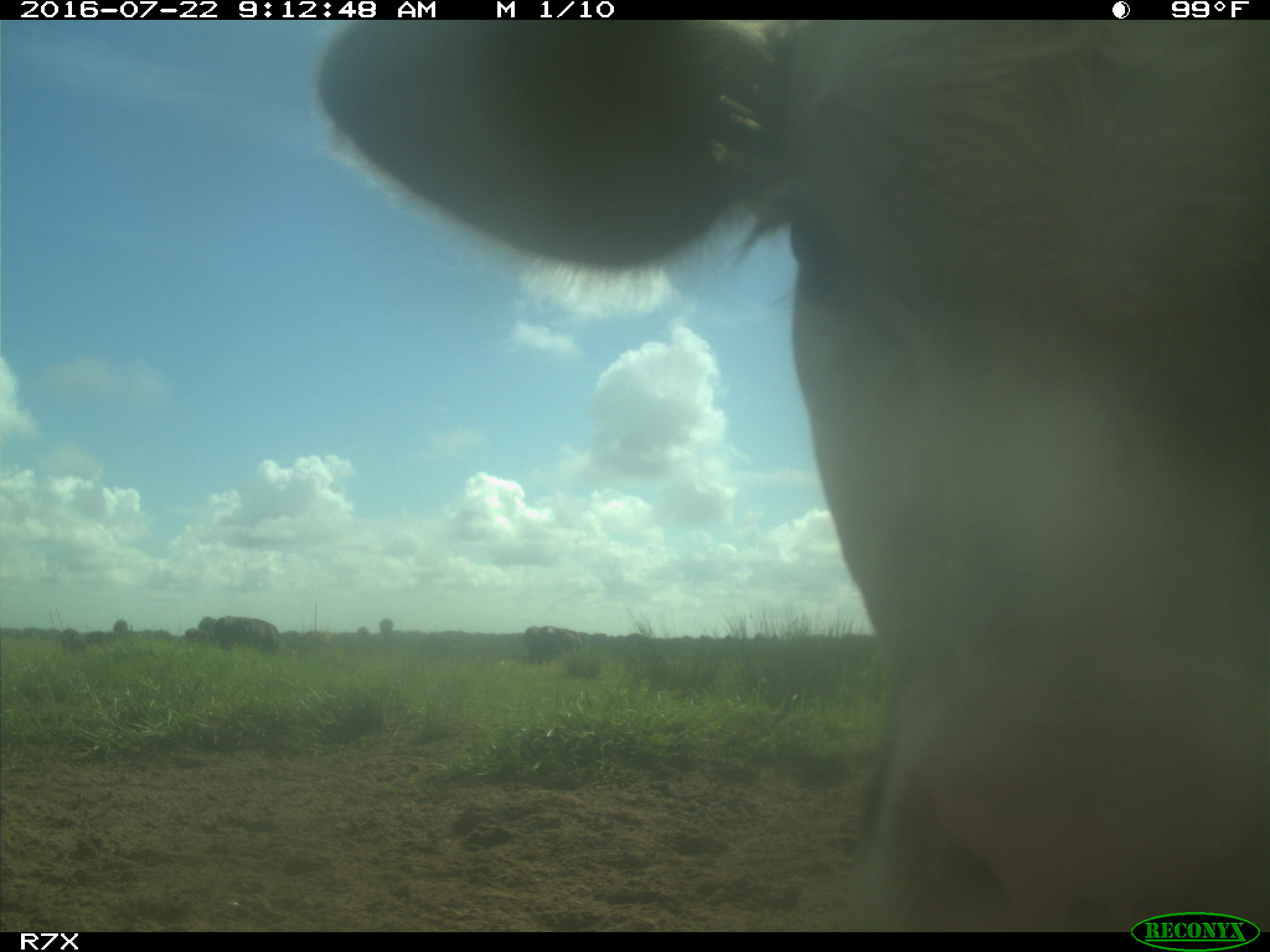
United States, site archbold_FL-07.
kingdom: Animalia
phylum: Chordata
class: Mammalia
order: Artiodactyla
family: Bovidae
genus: Bos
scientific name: Bos taurus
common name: domestic cow